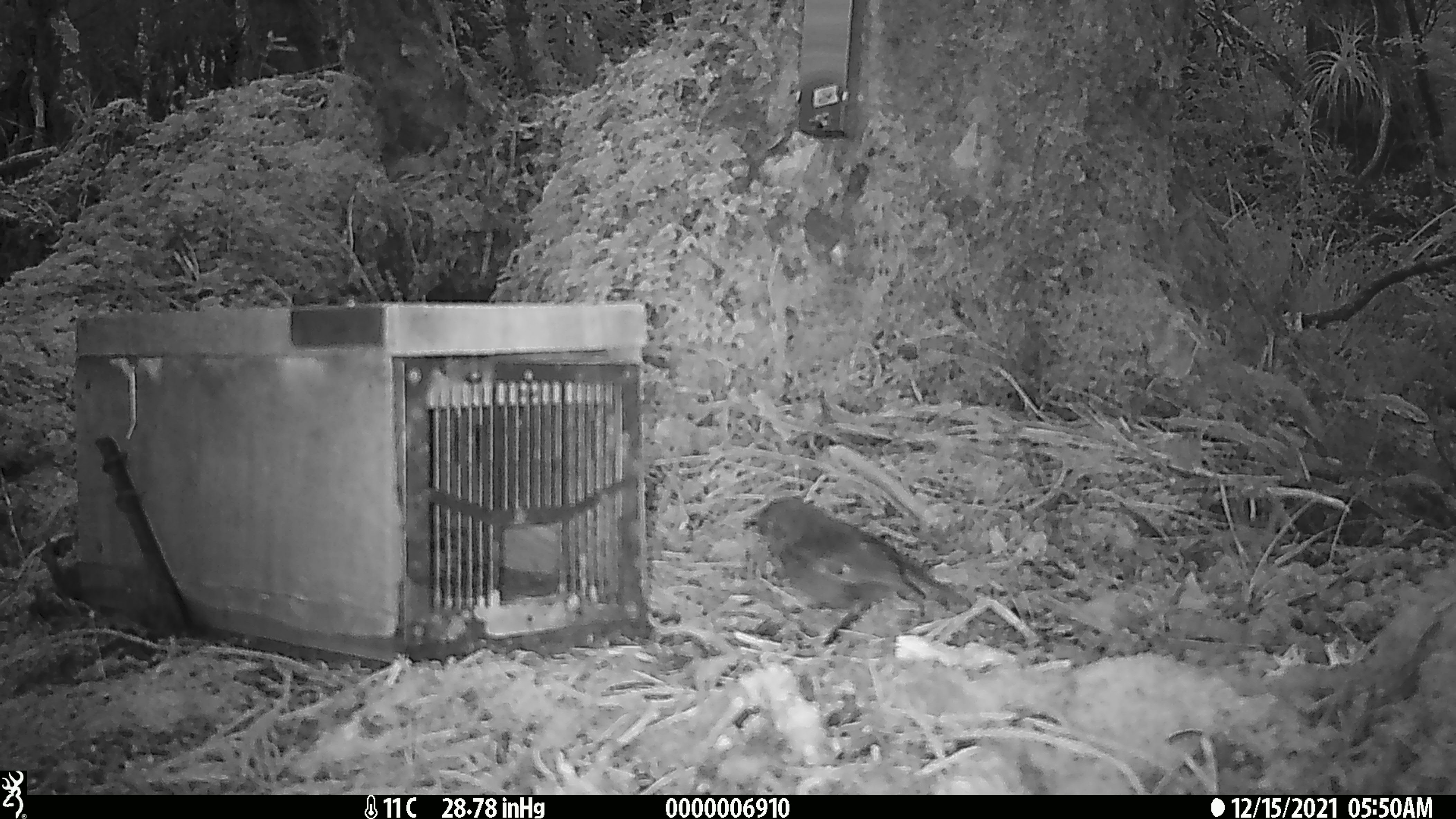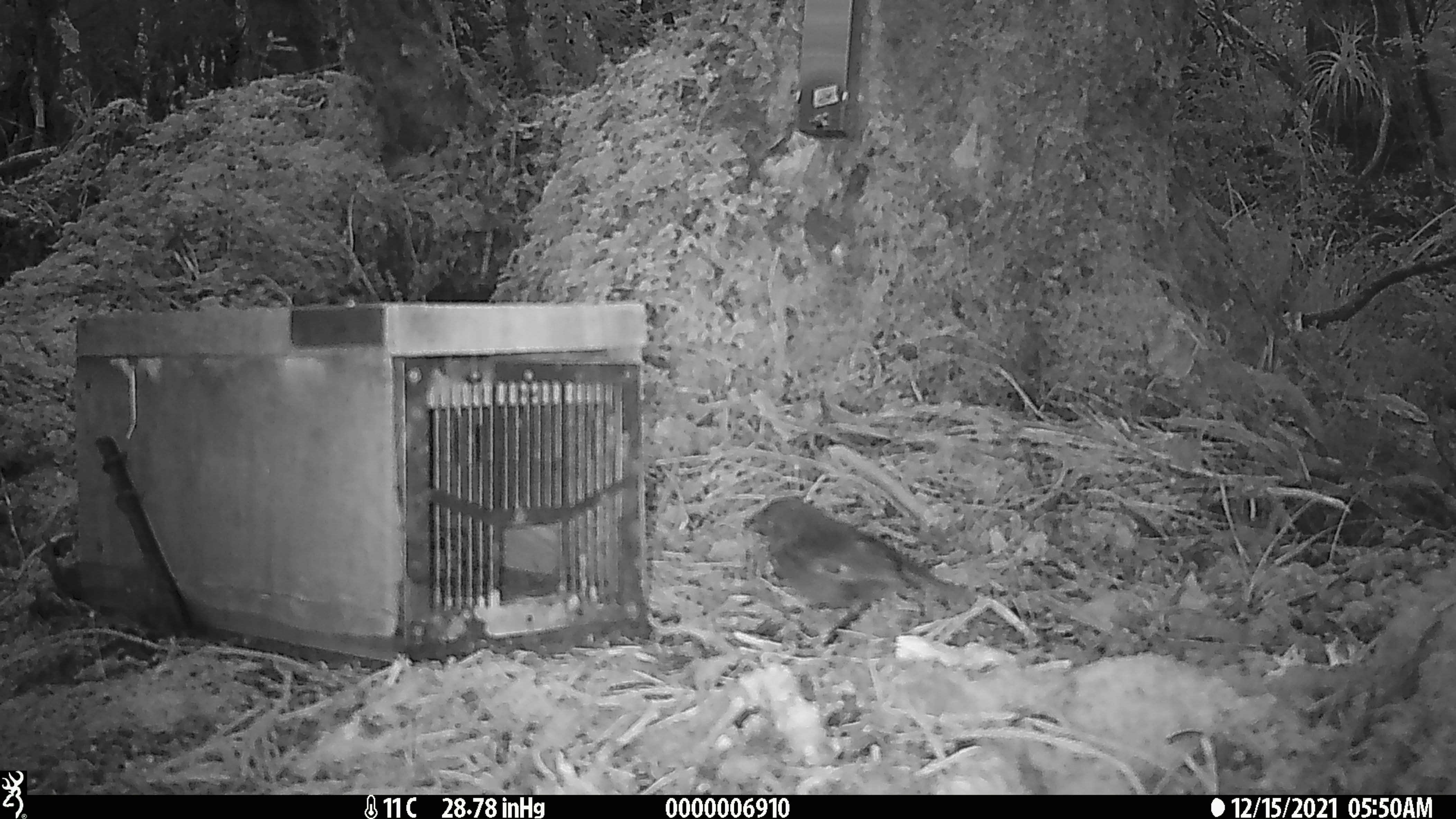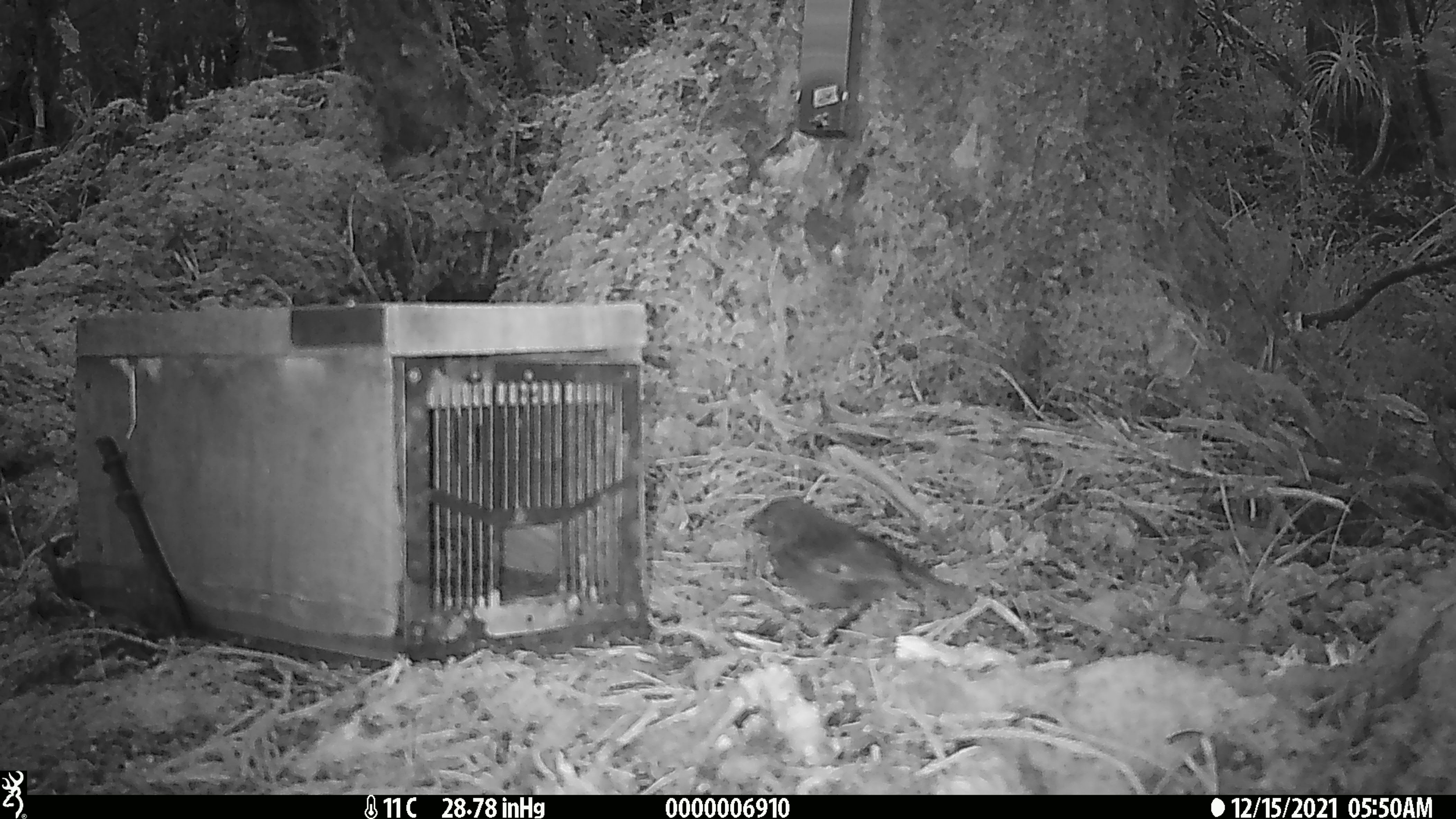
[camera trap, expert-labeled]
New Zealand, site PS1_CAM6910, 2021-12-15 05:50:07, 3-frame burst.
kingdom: Animalia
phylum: Chordata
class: Aves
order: Passeriformes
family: Petroicidae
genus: Petroica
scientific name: Petroica australis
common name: new zealand robin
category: robin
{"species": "robin (new zealand robin) (Petroica australis)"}